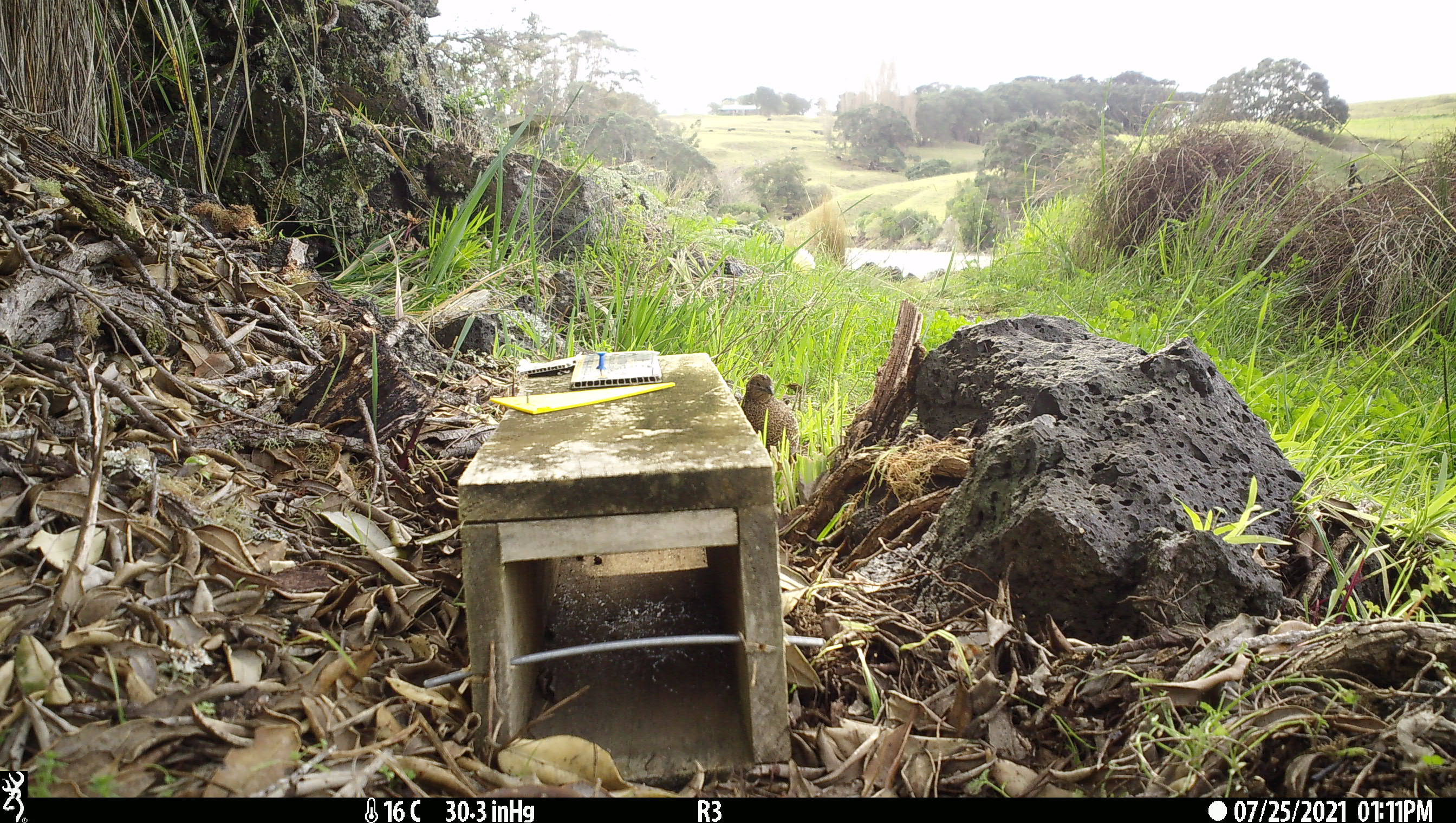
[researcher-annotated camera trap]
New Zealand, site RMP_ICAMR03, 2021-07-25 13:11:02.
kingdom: Animalia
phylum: Chordata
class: Aves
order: Galliformes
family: Phasianidae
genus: Synoicus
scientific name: Synoicus ypsilophorus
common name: brown quail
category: quail brown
Quail brown (brown quail) (Synoicus ypsilophorus).